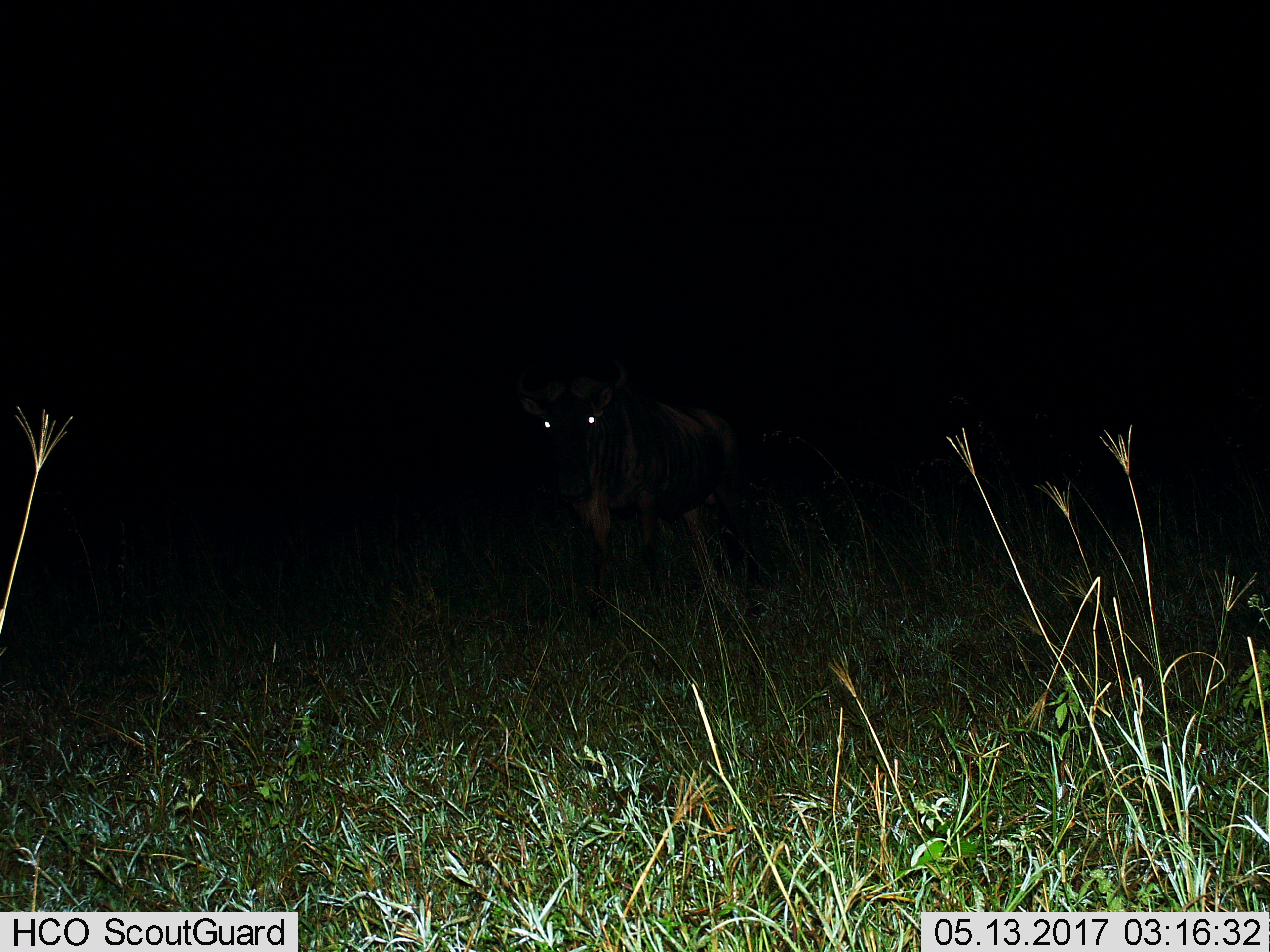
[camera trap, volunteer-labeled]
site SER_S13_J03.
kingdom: Animalia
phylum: Chordata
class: Mammalia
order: Artiodactyla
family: Bovidae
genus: Connochaetes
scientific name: Connochaetes taurinus taurinus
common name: blue wildebeest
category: wildebeestblue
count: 1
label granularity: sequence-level